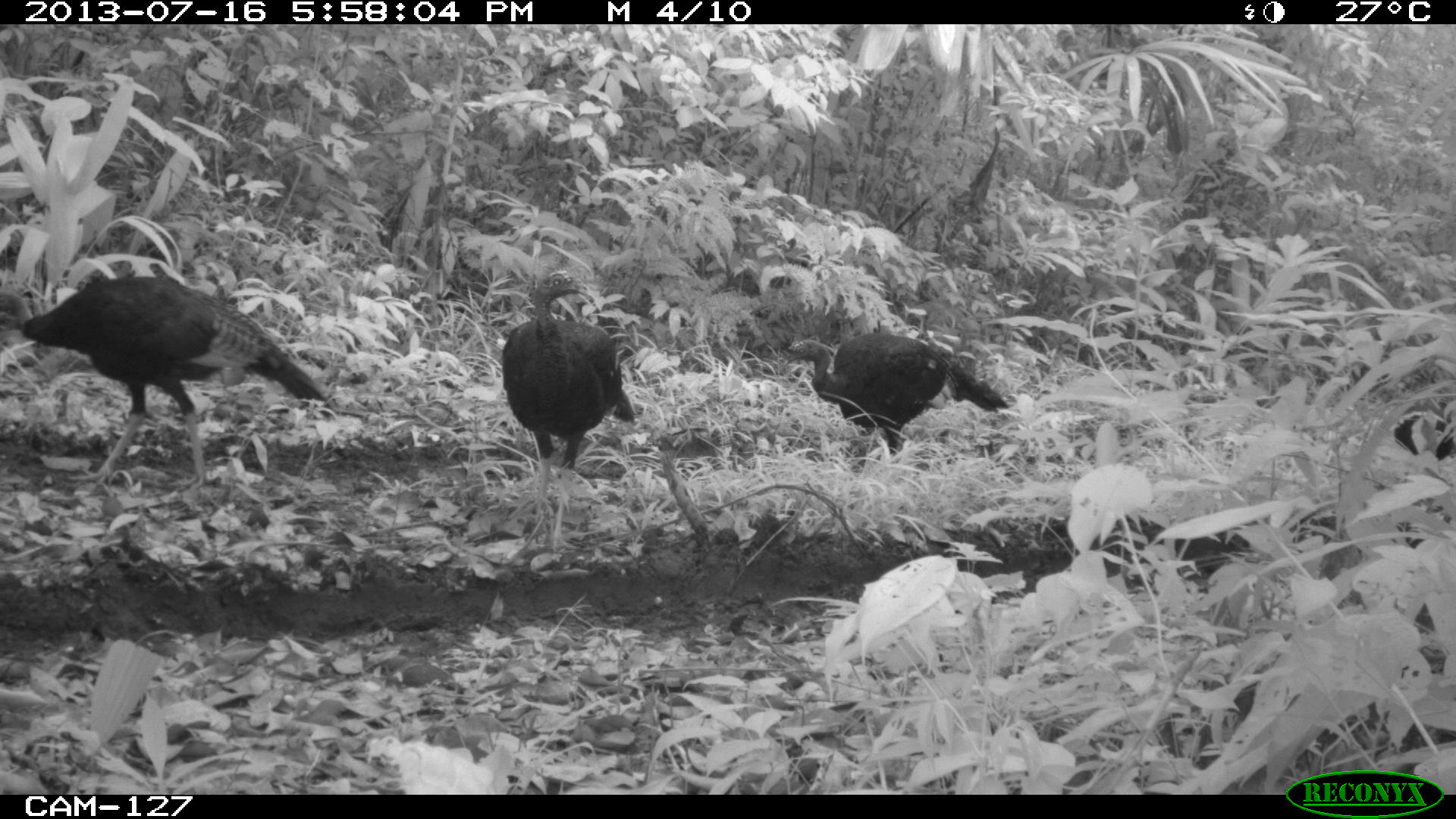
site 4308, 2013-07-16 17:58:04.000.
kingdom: Animalia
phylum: Chordata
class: Aves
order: Galliformes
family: Phasianidae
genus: Meleagris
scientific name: Meleagris ocellata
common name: ocellated turkey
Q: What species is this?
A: Meleagris ocellata (ocellated turkey).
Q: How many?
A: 4.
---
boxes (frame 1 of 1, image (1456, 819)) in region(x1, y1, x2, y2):
meleagris ocellata: region(0, 275, 326, 487); region(500, 269, 635, 552); region(781, 332, 1008, 461)